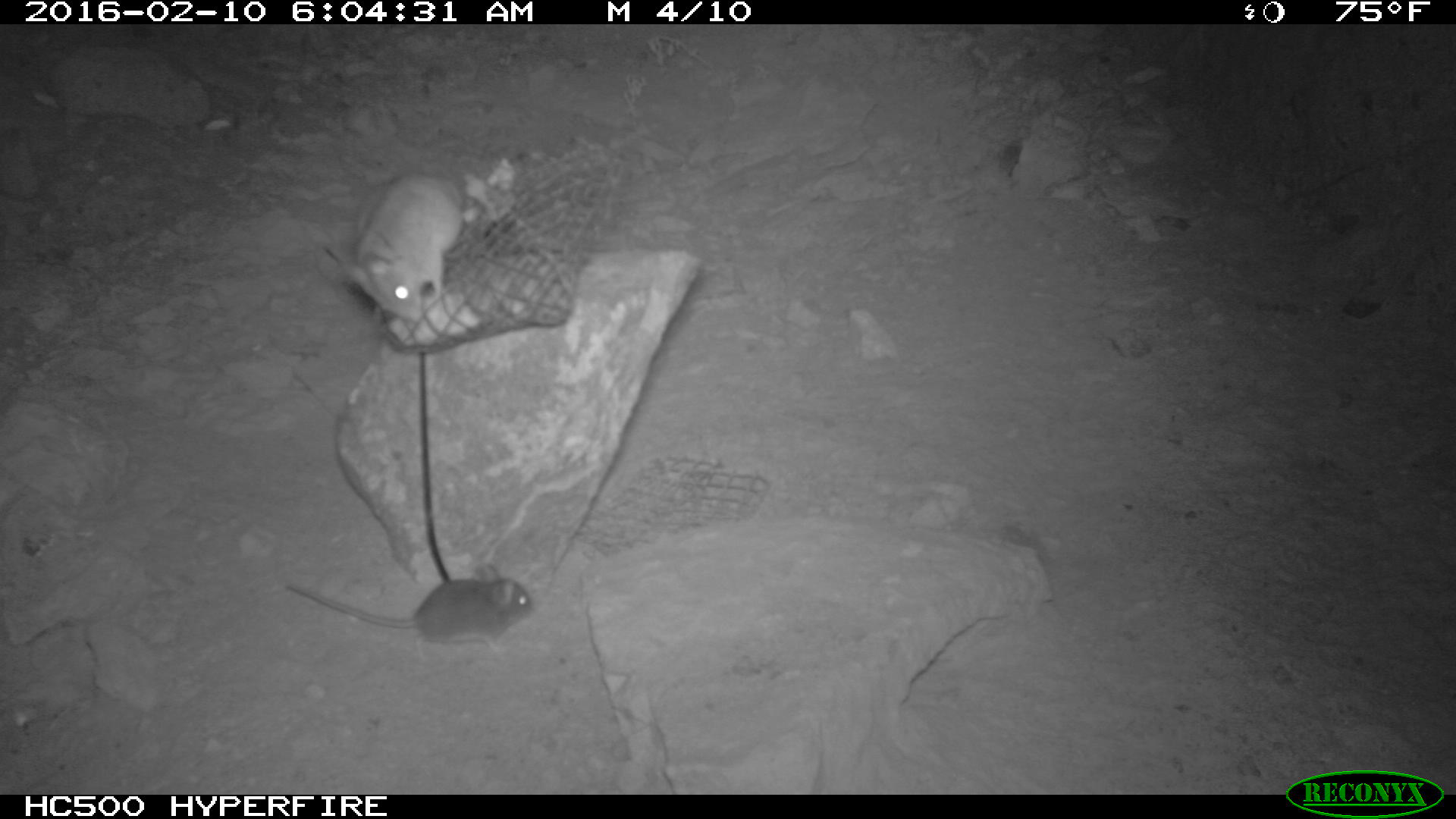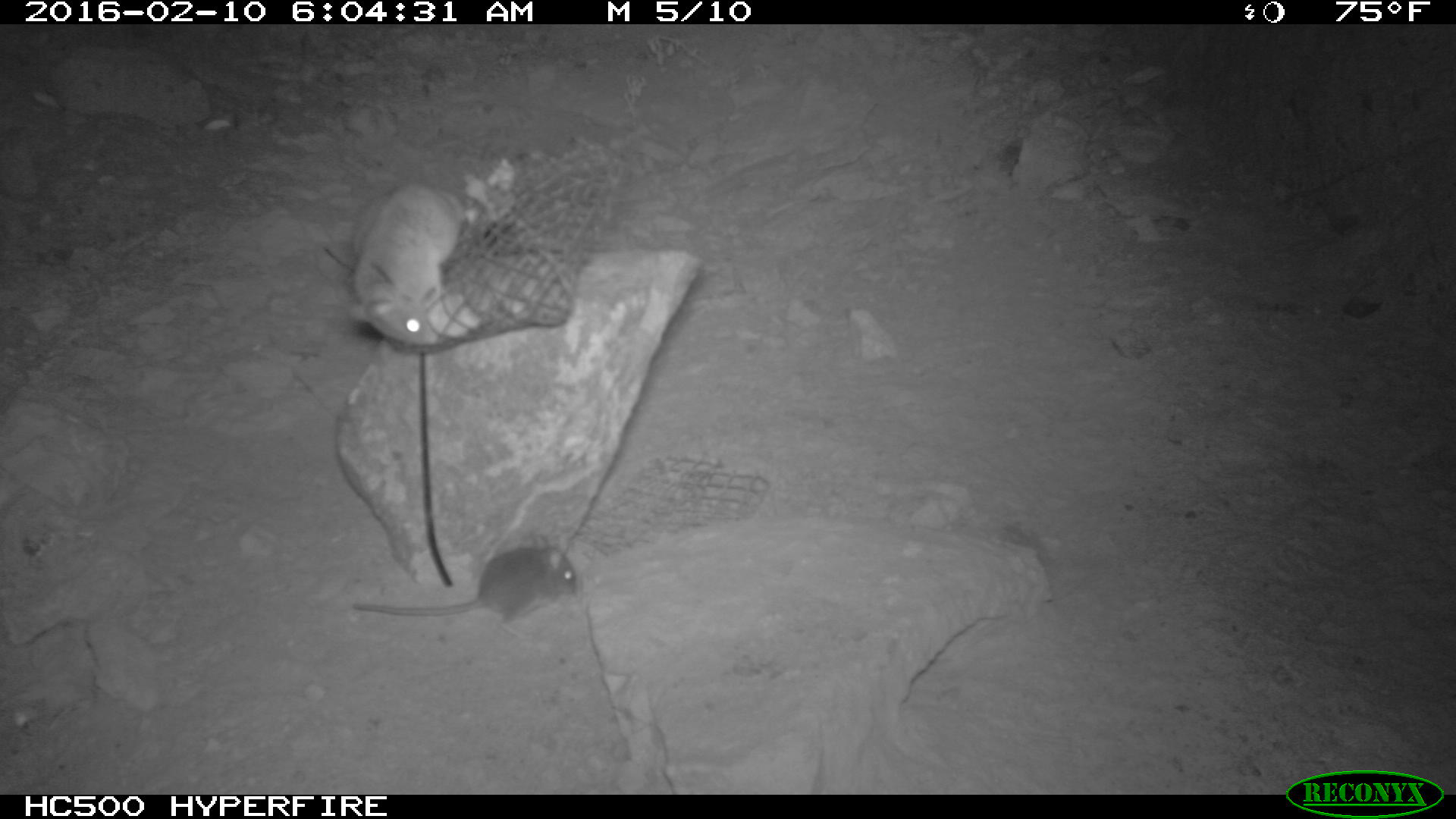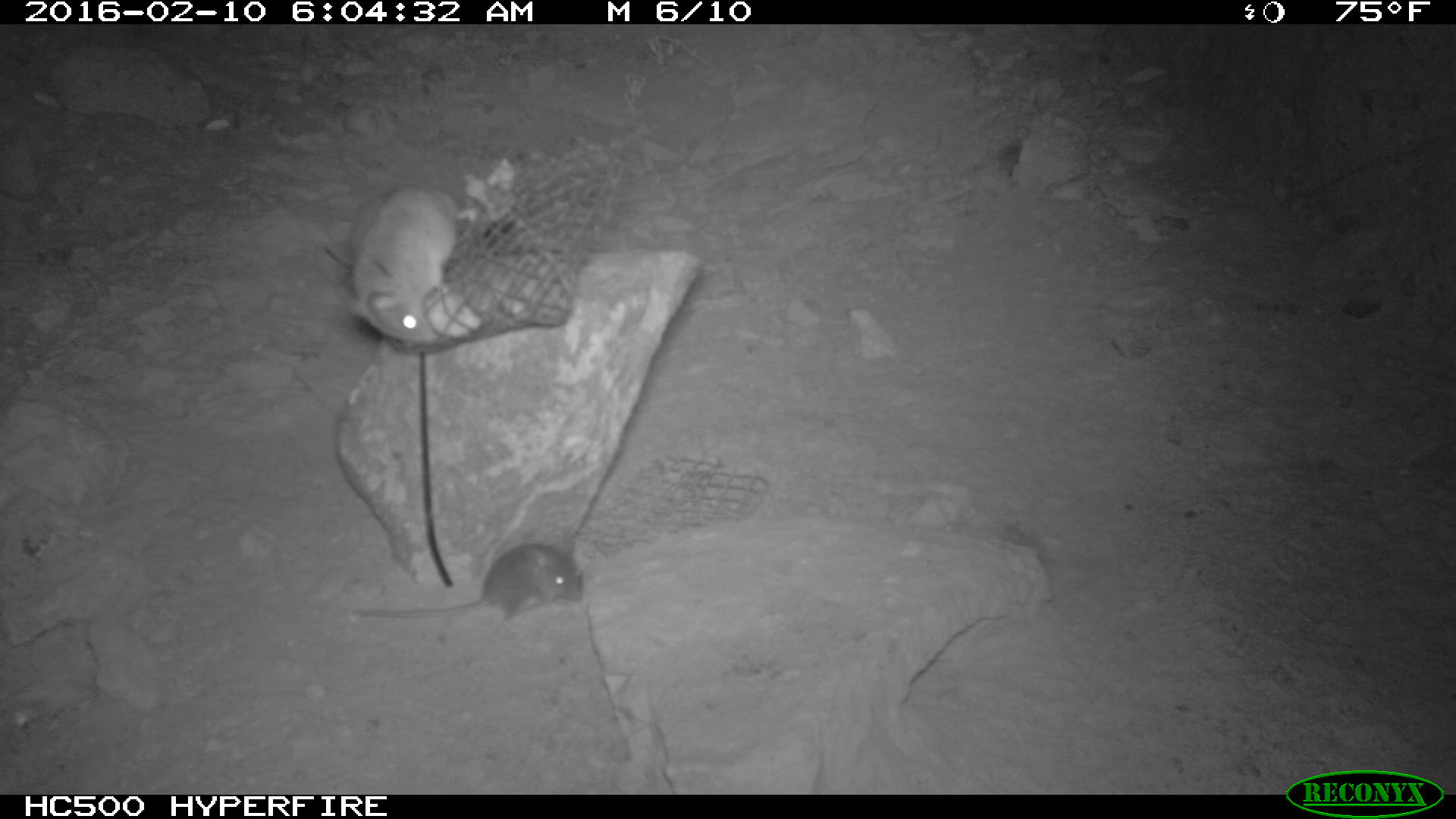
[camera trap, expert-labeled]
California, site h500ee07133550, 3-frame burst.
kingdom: Animalia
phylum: Chordata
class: Mammalia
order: Rodentia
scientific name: Rodentia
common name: rodent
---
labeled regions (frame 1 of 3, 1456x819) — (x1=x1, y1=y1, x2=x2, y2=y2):
rodent: (x1=284, y1=563, x2=537, y2=656); (x1=343, y1=171, x2=463, y2=322)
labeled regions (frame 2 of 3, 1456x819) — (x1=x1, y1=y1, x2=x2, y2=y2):
rodent: (x1=352, y1=534, x2=578, y2=639); (x1=347, y1=185, x2=463, y2=345)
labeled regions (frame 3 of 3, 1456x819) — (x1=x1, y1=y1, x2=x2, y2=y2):
rodent: (x1=339, y1=184, x2=478, y2=345); (x1=354, y1=544, x2=584, y2=624)